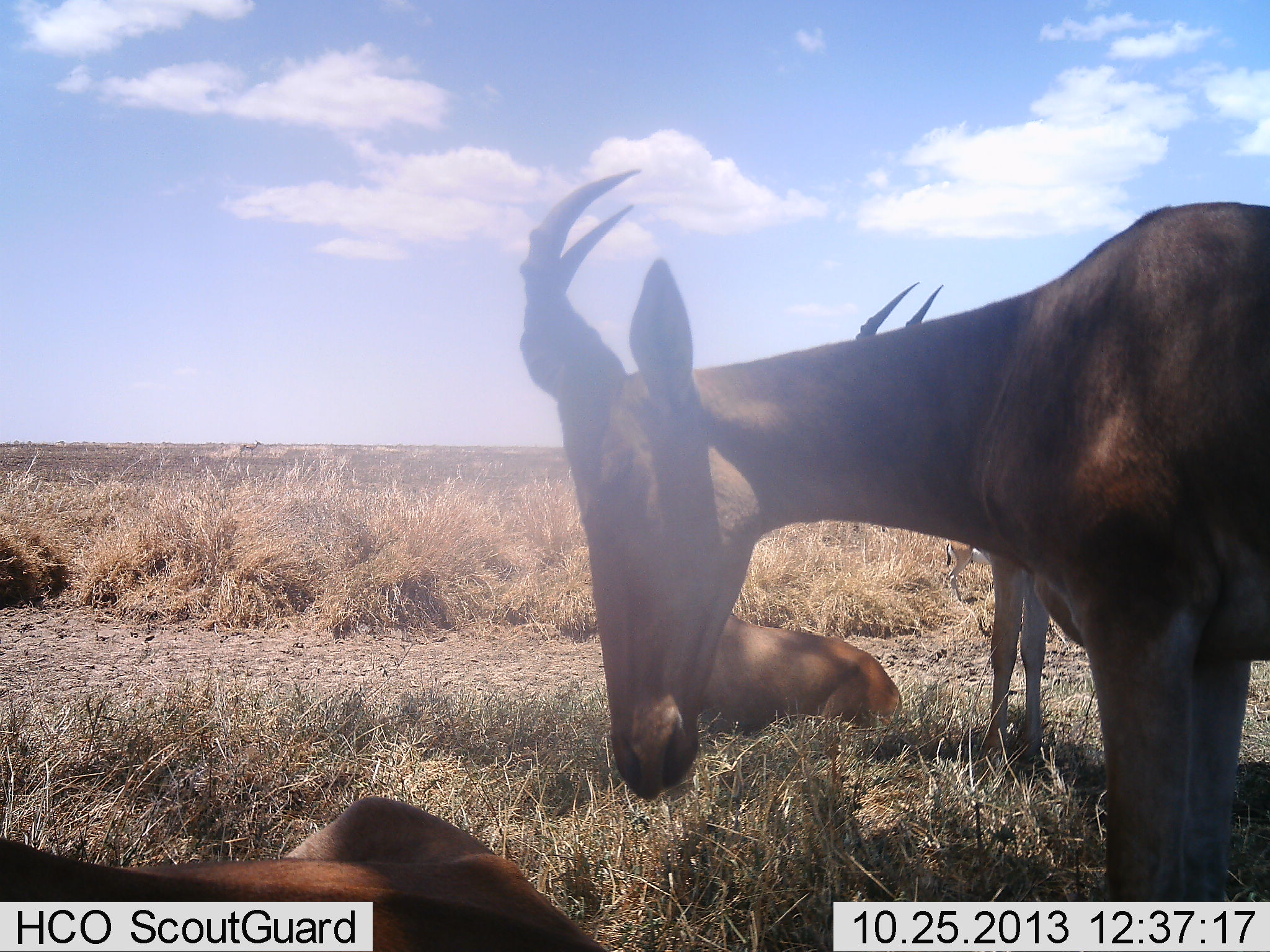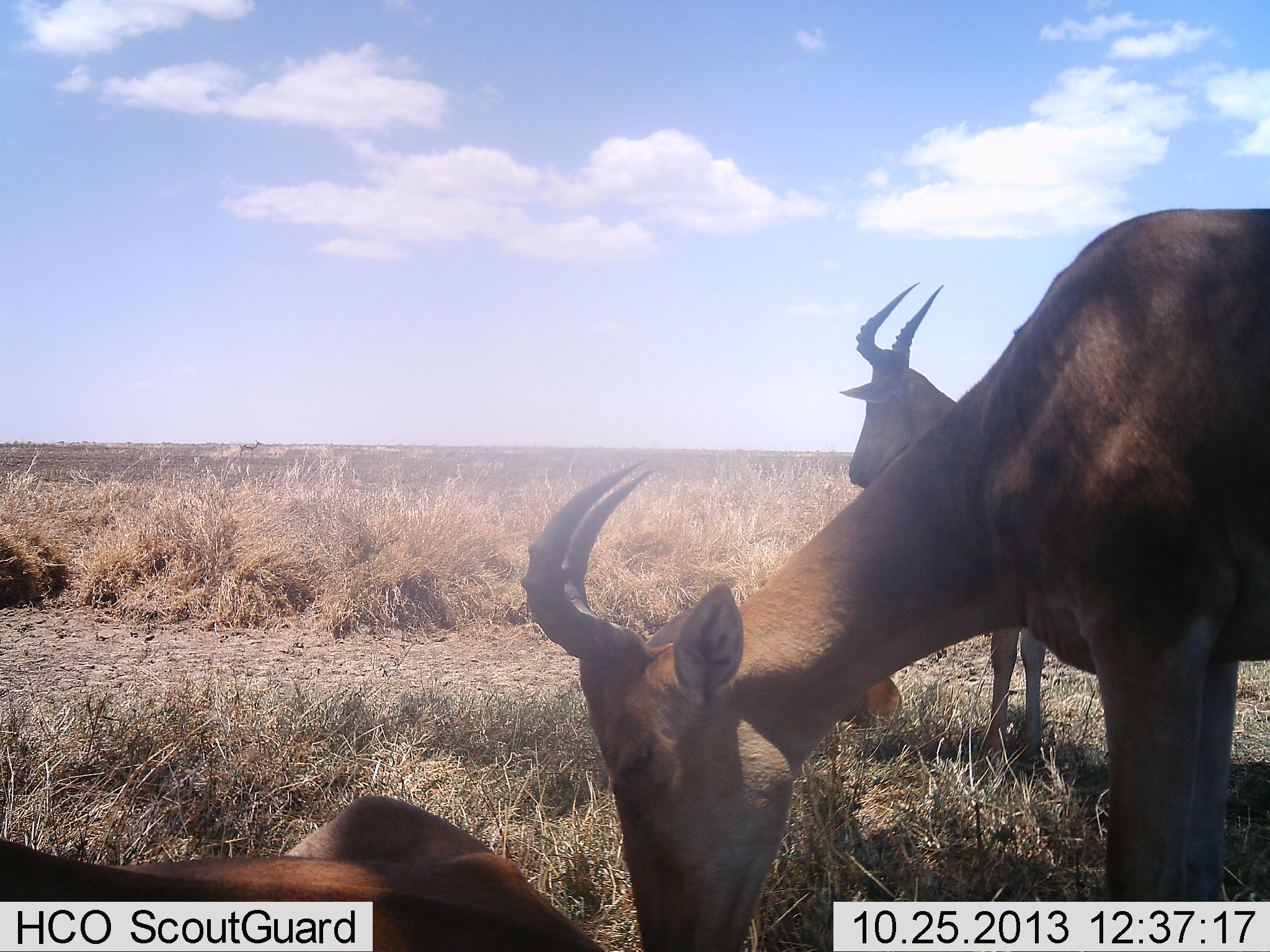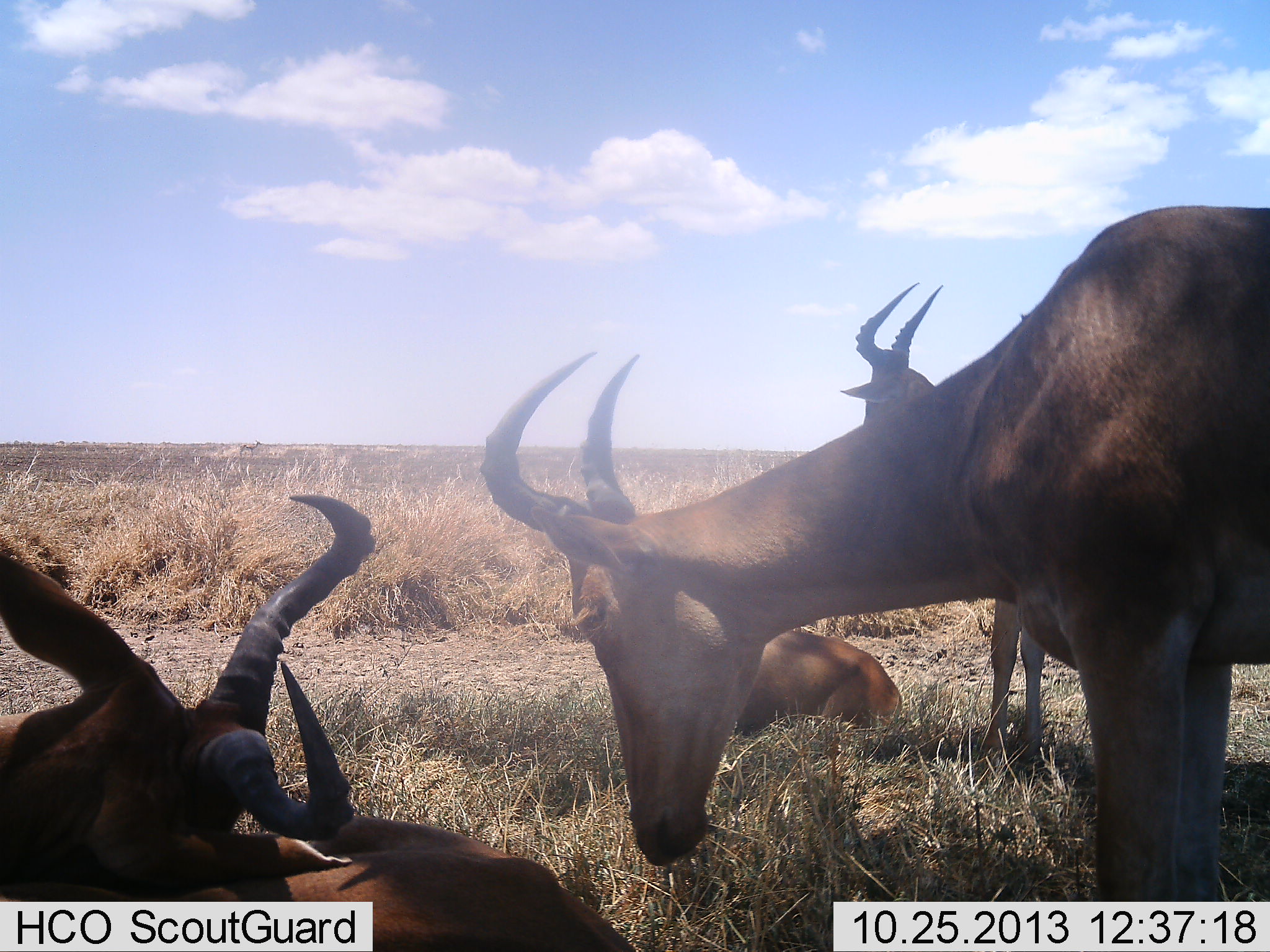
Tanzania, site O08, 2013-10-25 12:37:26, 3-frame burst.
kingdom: Animalia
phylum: Chordata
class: Mammalia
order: Artiodactyla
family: Bovidae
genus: Alcelaphus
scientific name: Alcelaphus buselaphus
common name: hartebeest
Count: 4.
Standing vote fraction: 100%.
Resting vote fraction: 100%.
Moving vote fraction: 20%.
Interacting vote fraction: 10%.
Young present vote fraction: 0%.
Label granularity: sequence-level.